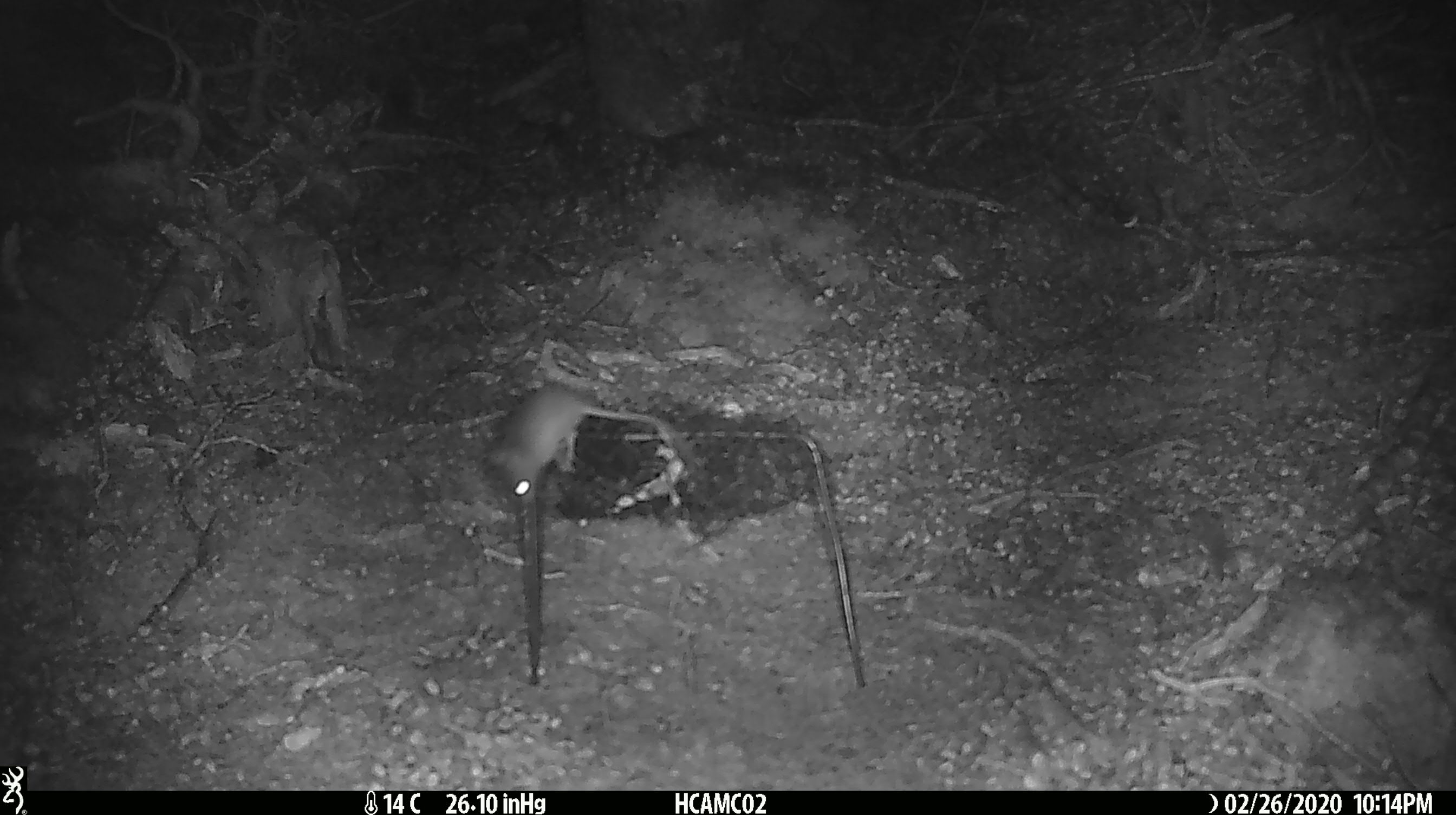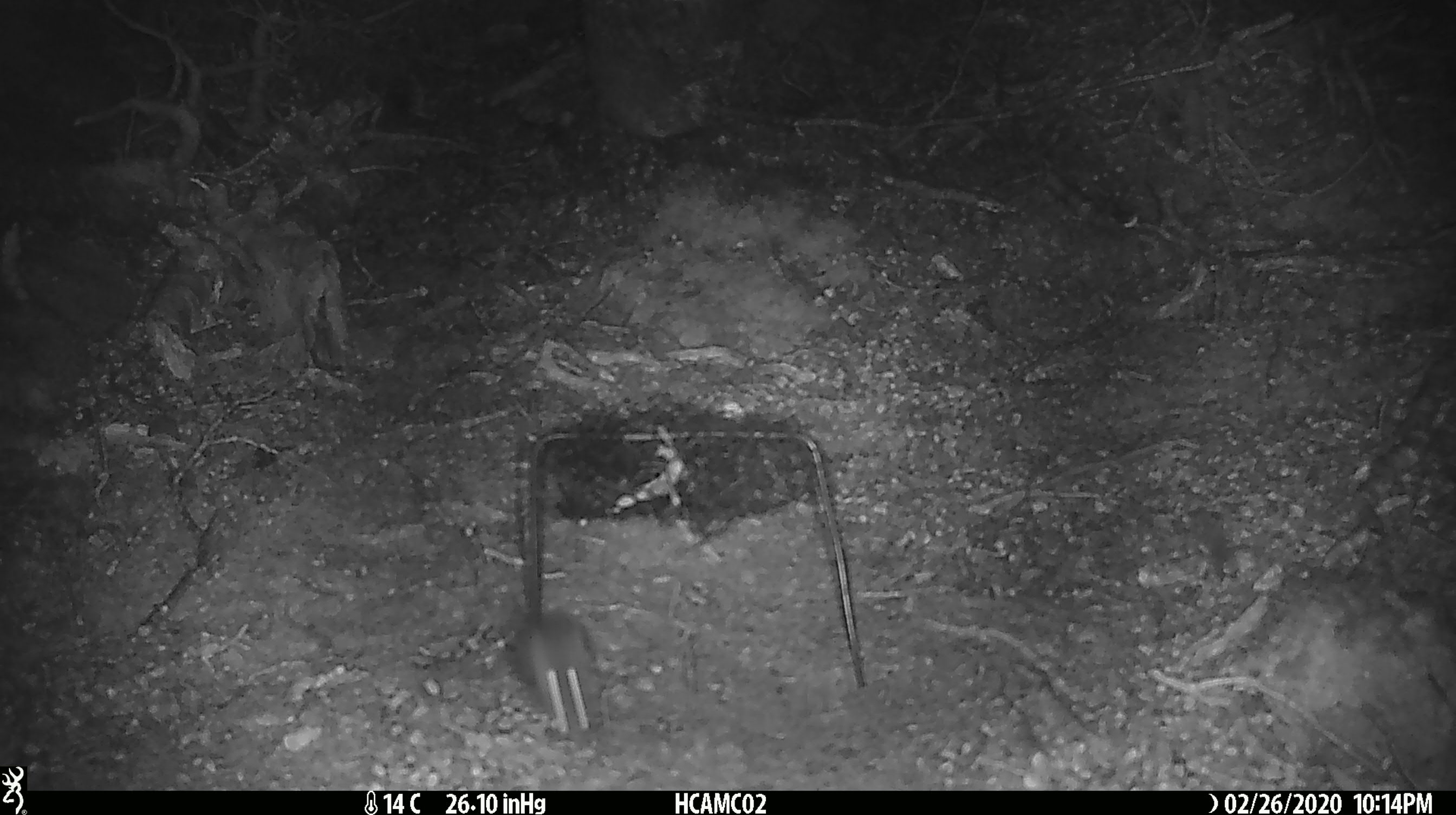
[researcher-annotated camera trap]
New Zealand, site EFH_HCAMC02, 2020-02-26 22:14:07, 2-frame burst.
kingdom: Animalia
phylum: Chordata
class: Mammalia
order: Rodentia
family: Muridae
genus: Mus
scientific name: Mus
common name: mouse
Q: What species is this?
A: Mouse (Mus).